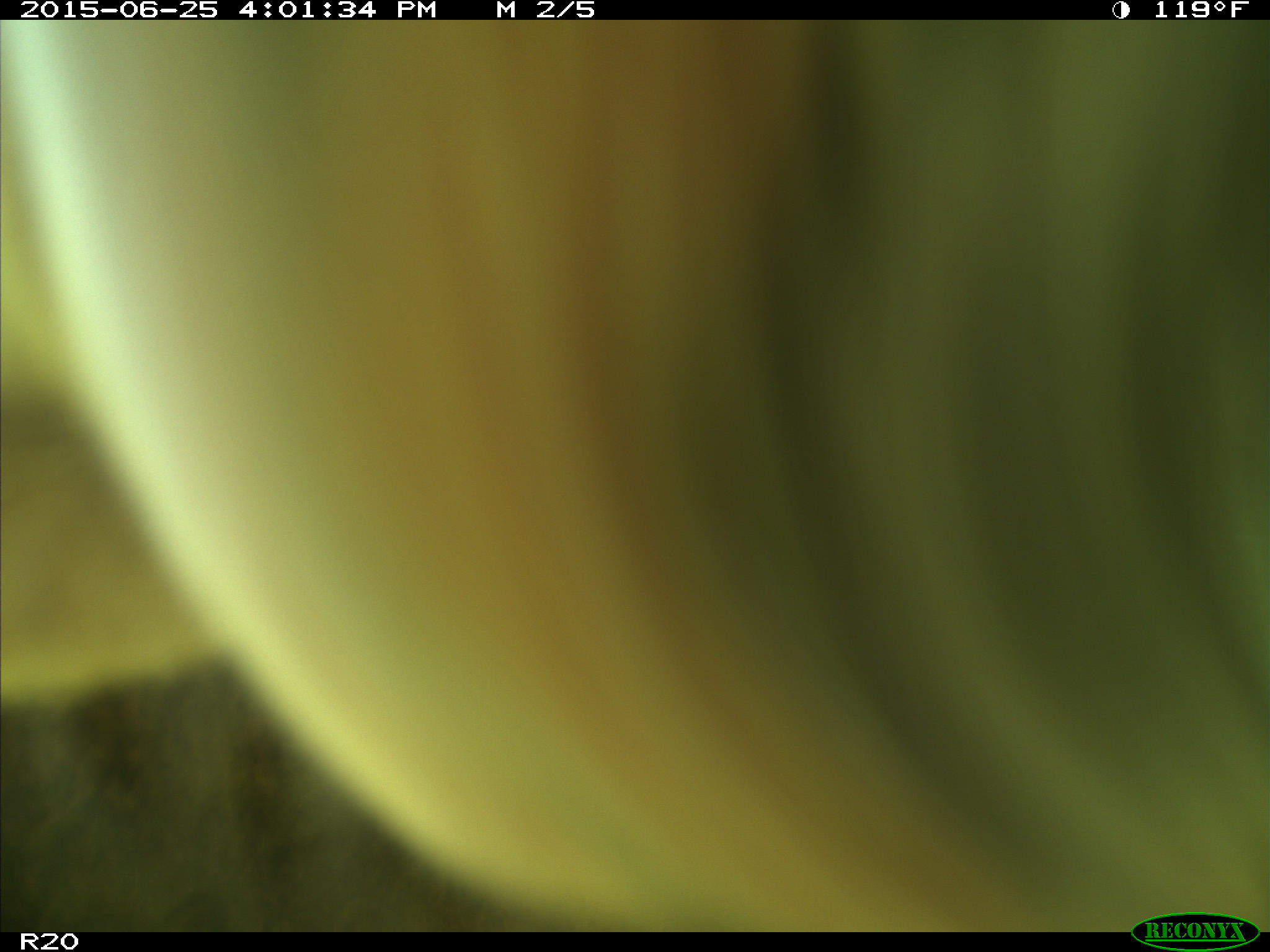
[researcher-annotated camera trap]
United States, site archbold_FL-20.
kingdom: Animalia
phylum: Chordata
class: Mammalia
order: Artiodactyla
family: Bovidae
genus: Bos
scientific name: Bos taurus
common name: domestic cow